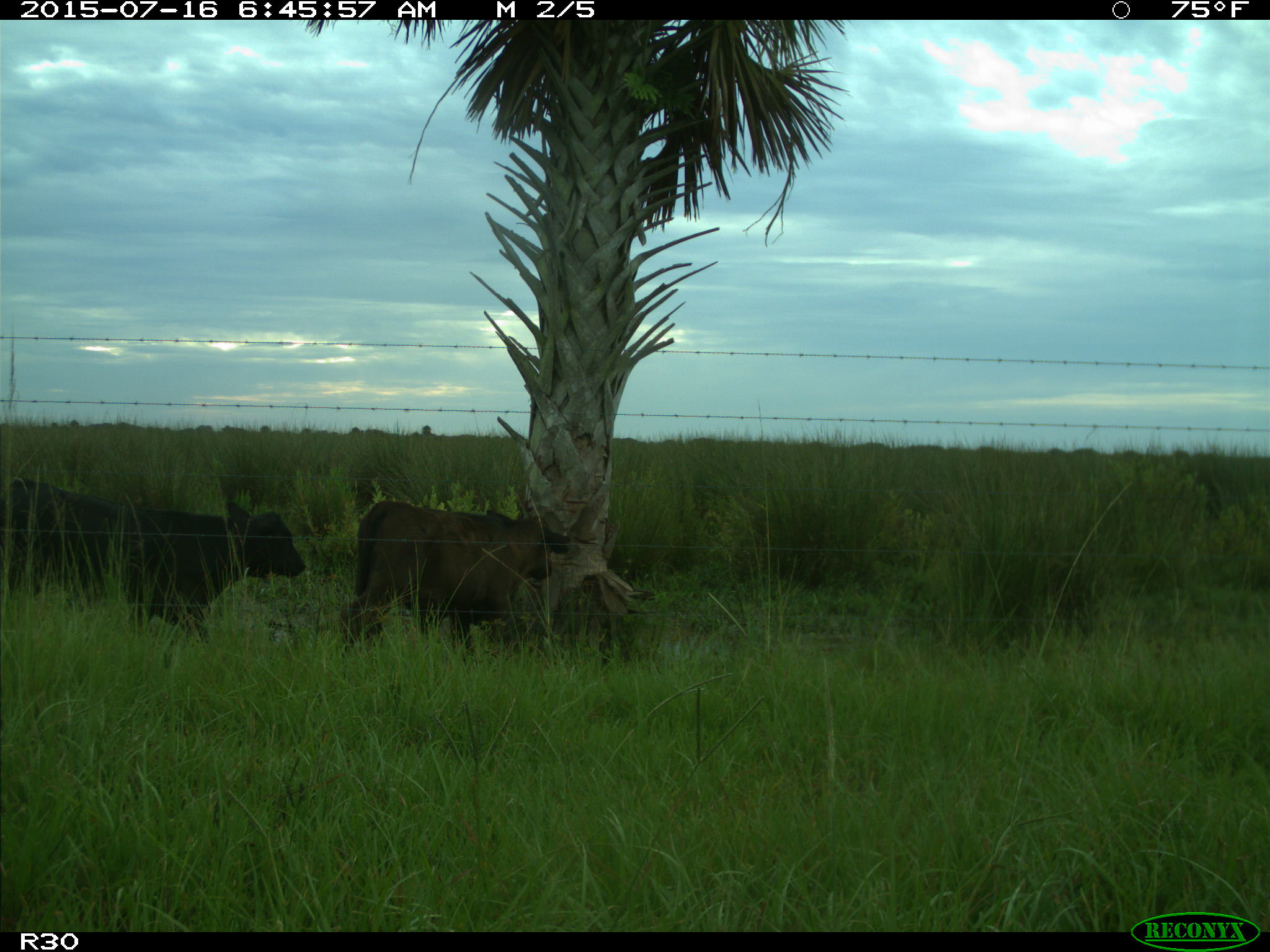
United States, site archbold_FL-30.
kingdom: Animalia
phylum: Chordata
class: Mammalia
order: Artiodactyla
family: Bovidae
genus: Bos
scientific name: Bos taurus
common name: domestic cow